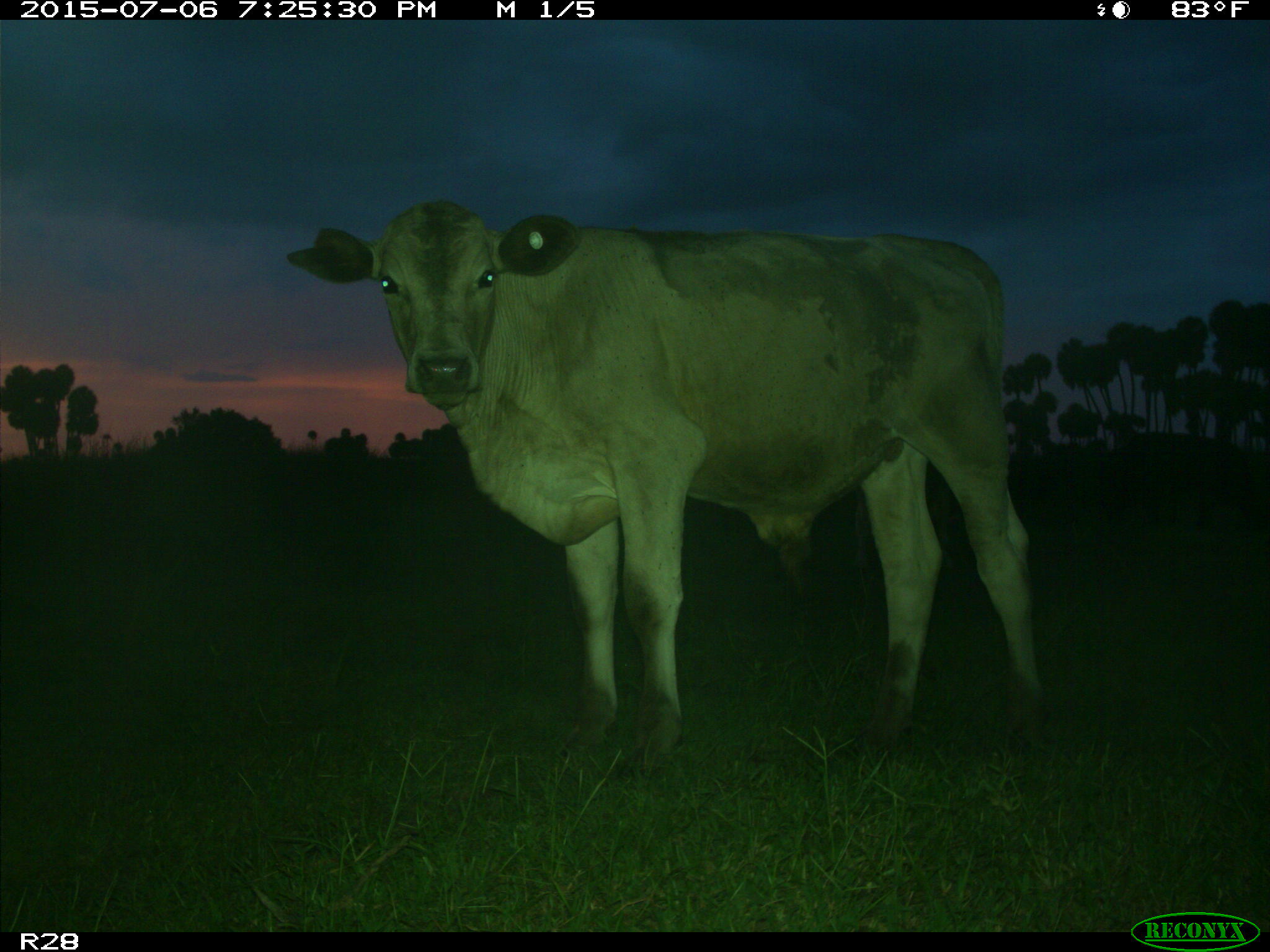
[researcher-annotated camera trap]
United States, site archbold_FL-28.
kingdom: Animalia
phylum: Chordata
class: Mammalia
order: Artiodactyla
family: Bovidae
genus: Bos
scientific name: Bos taurus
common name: domestic cow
Bos taurus (domestic cow).